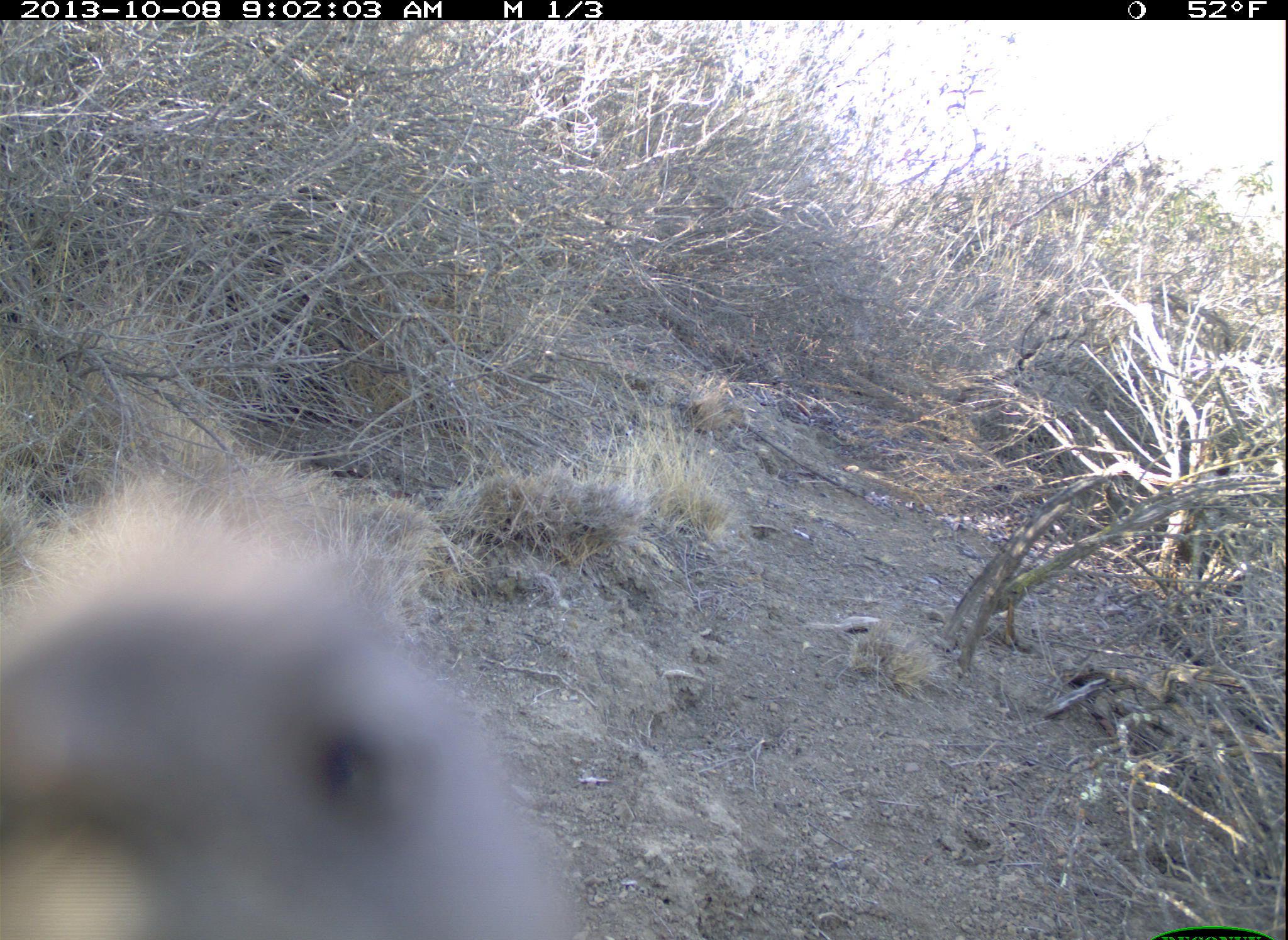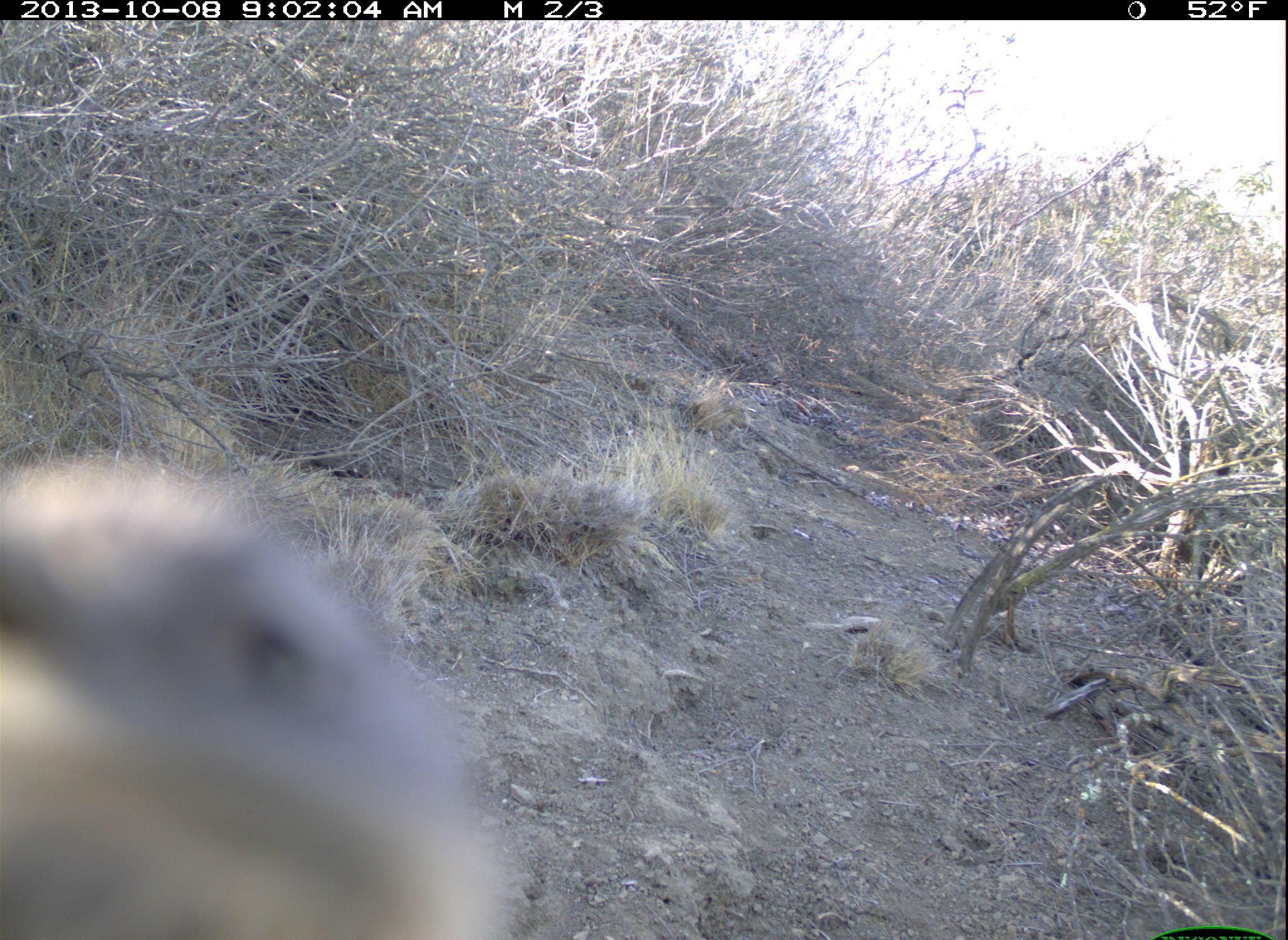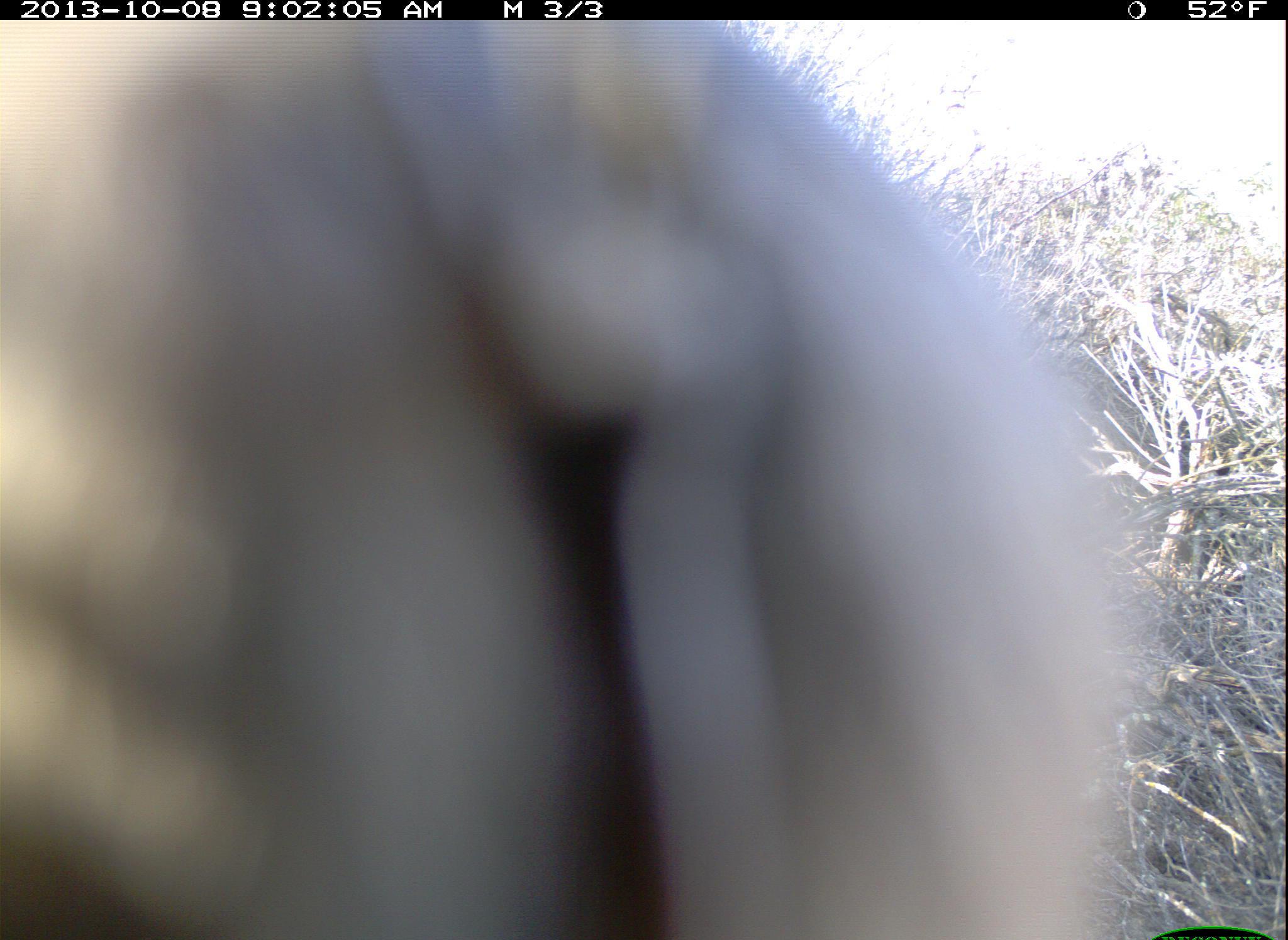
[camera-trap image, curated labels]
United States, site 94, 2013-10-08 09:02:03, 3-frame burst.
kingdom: Animalia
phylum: Chordata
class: Aves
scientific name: Aves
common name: bird